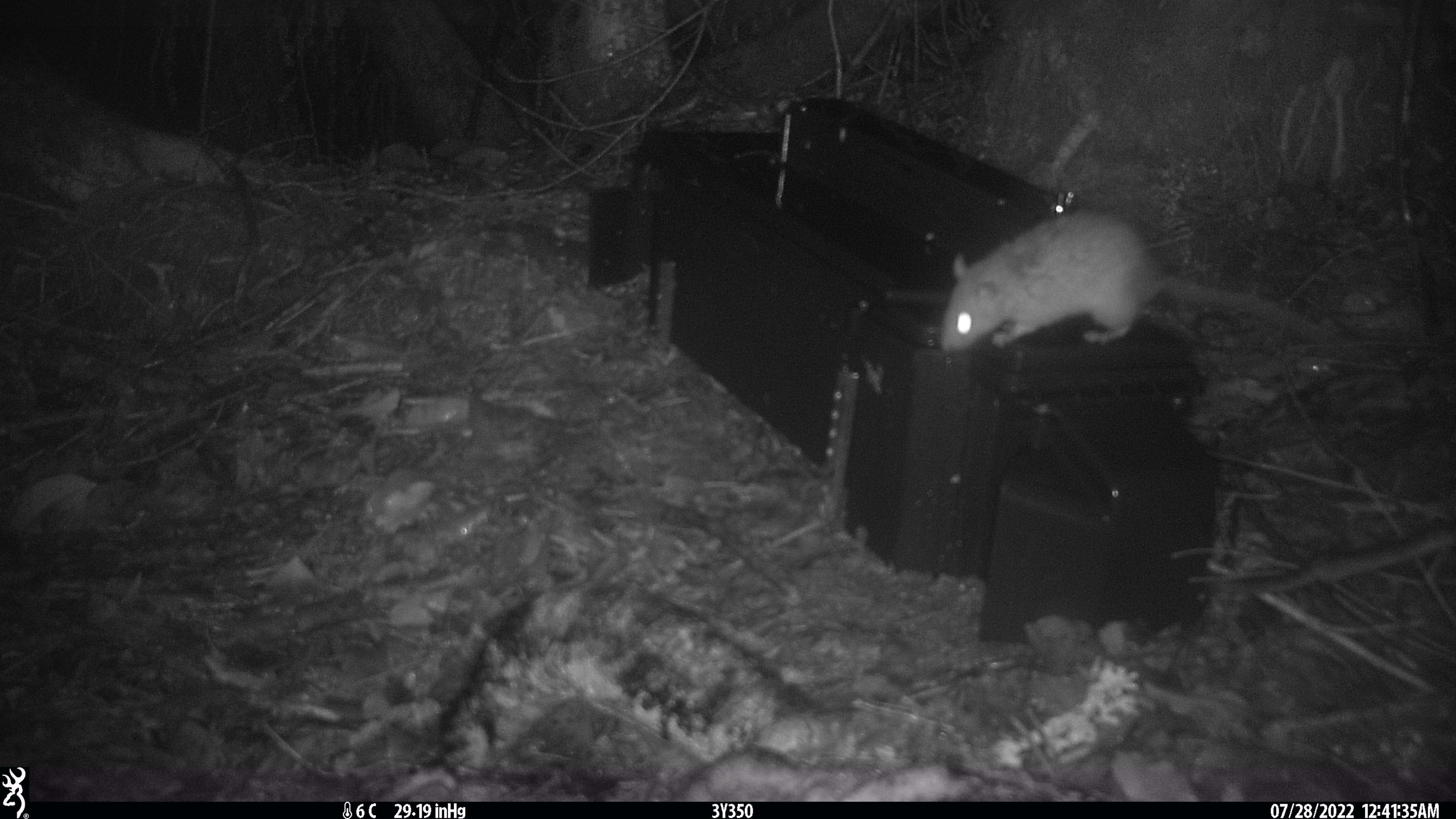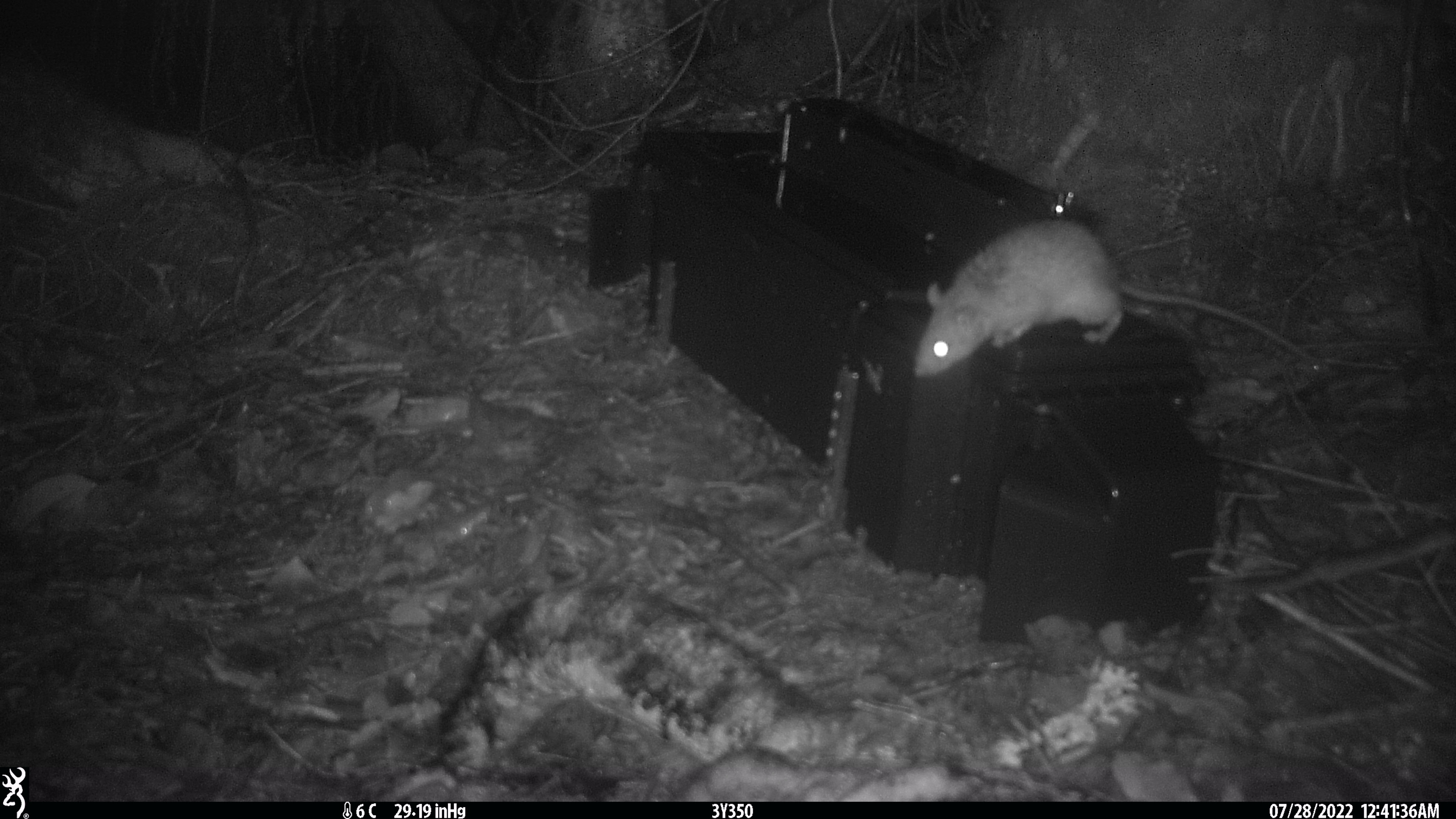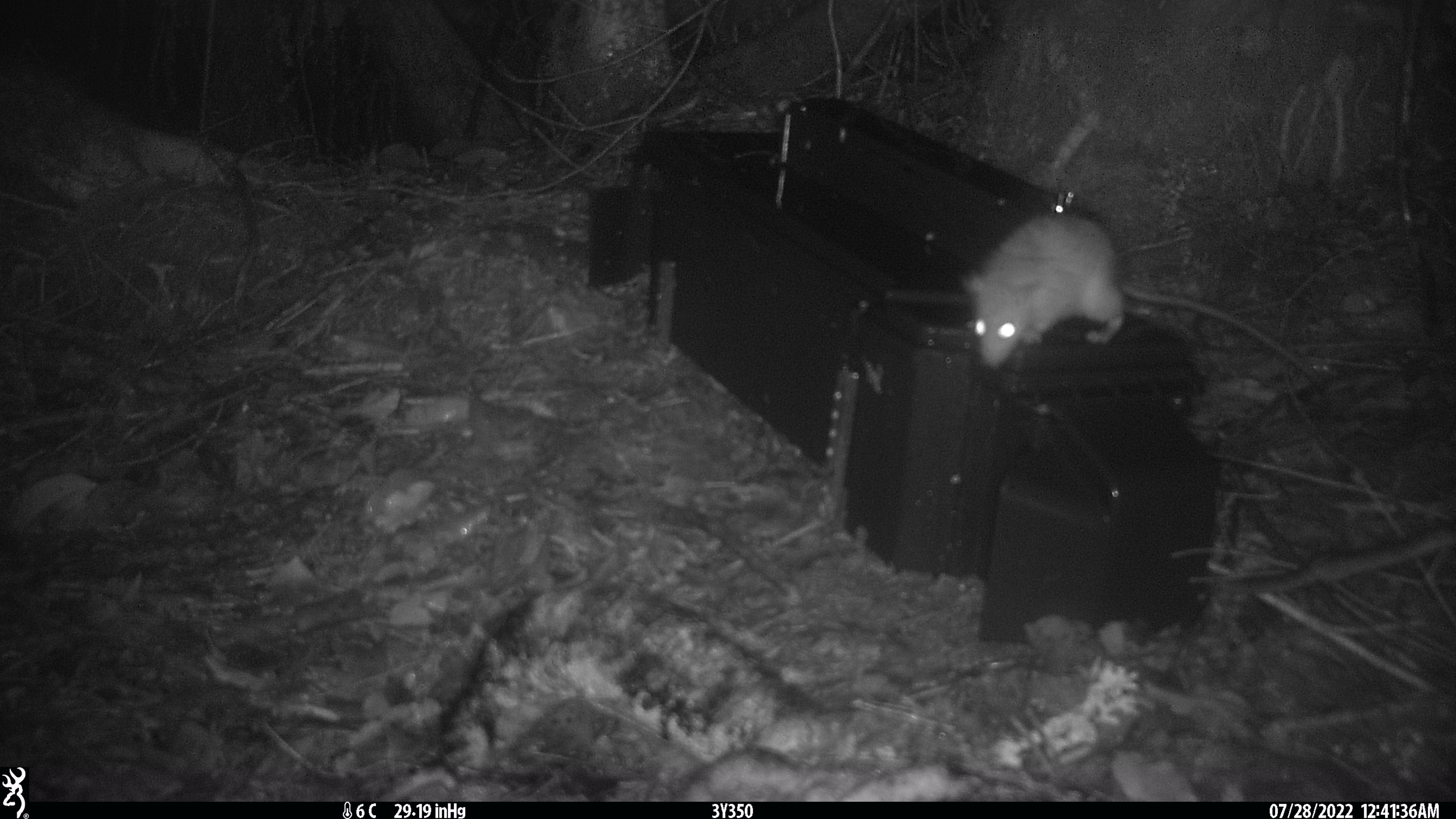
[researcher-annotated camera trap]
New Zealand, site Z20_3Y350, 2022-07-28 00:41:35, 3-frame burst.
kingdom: Animalia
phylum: Chordata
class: Mammalia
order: Rodentia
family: Muridae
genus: Rattus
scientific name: Rattus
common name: rat